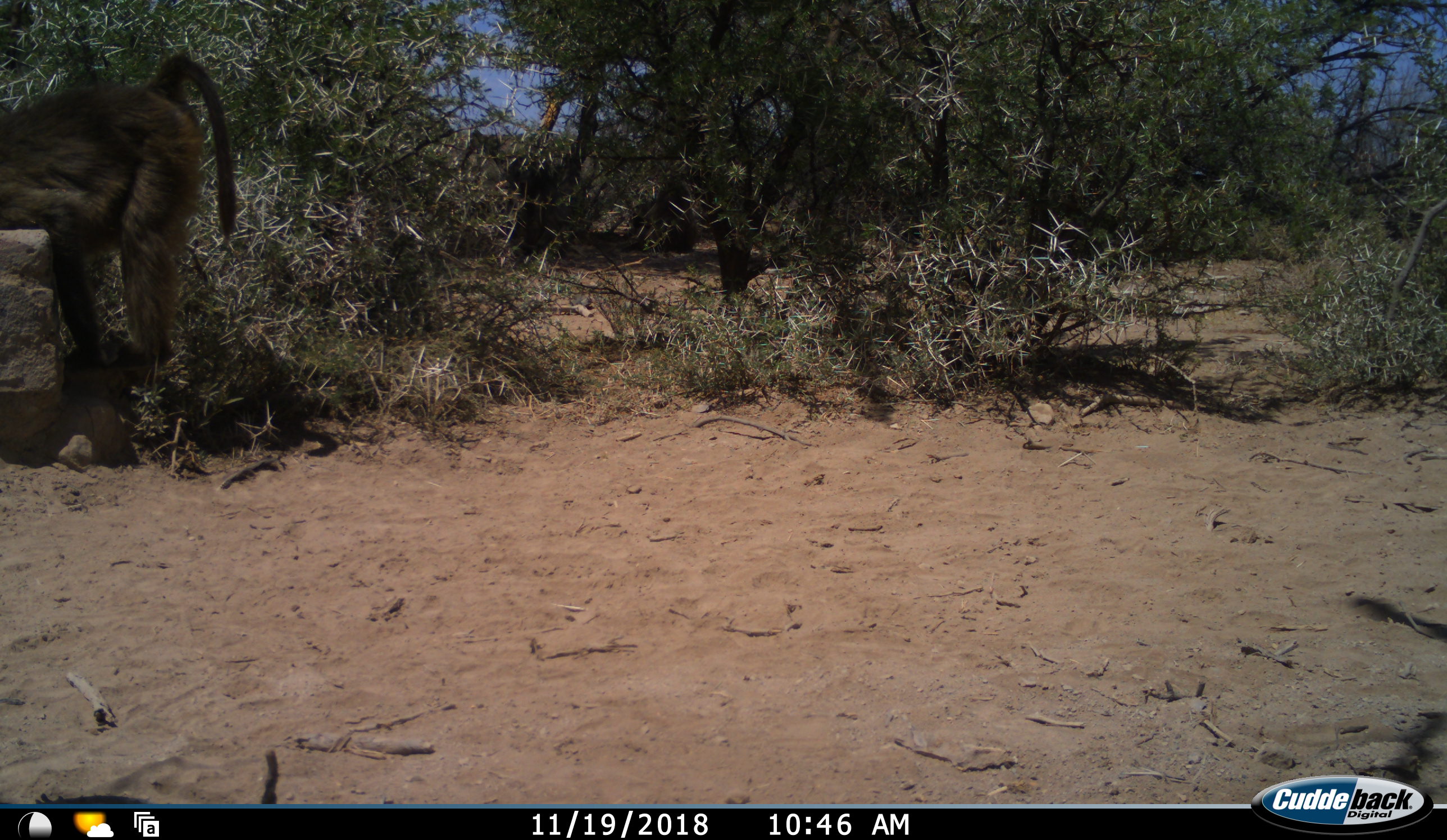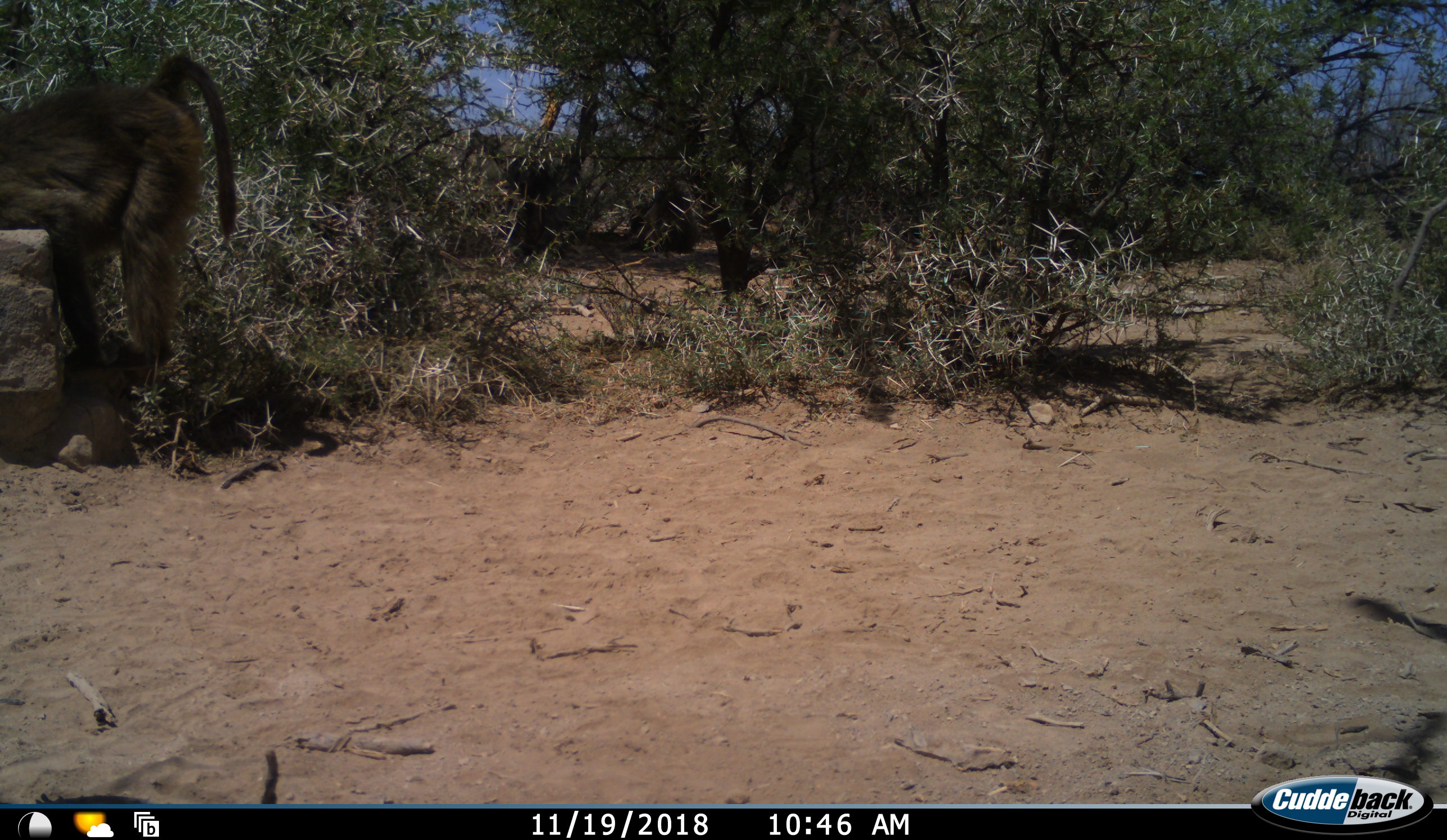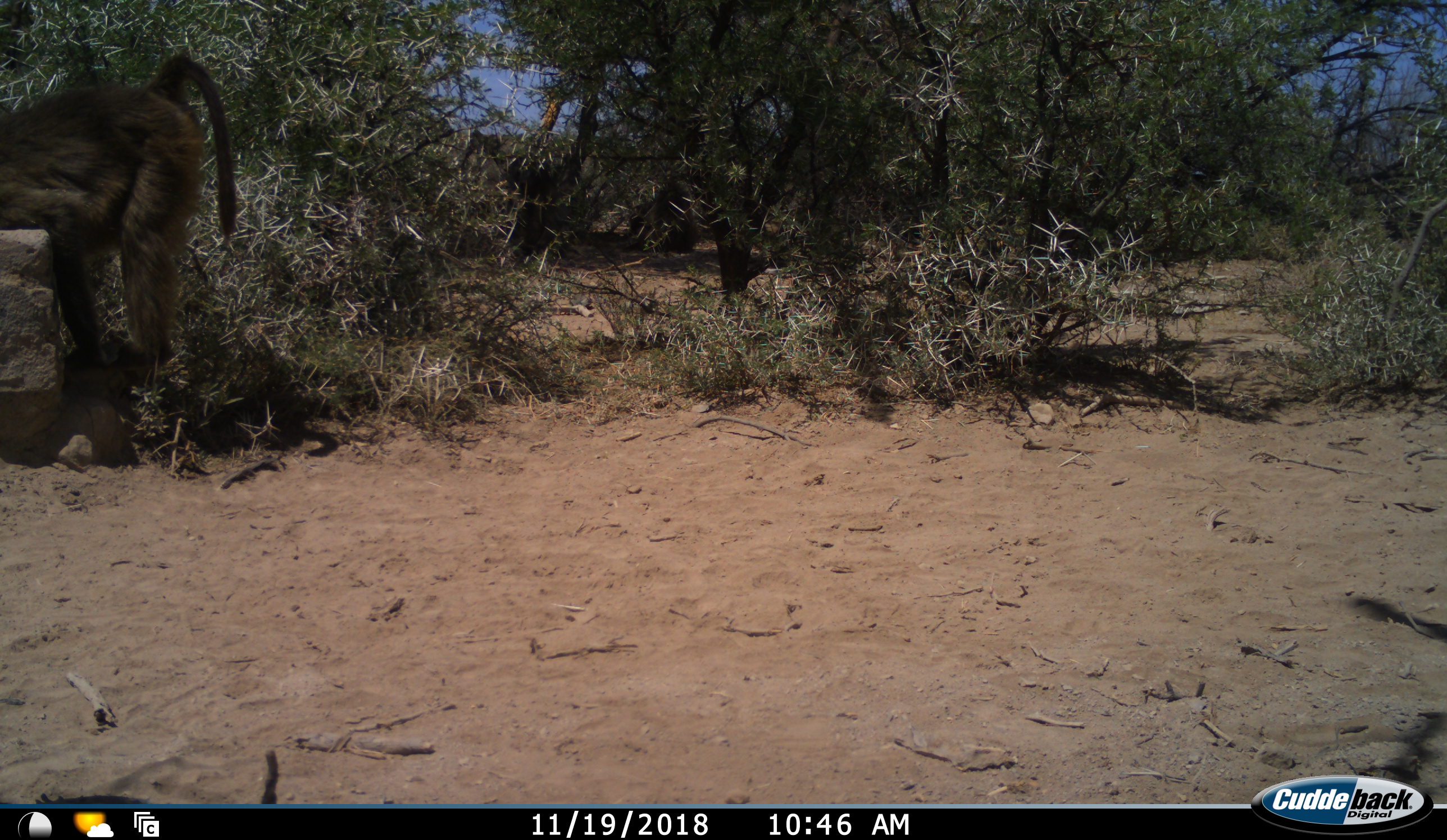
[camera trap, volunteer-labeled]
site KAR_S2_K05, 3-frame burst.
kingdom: Animalia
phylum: Chordata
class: Mammalia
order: Primates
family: Cercopithecidae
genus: Papio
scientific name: Papio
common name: baboon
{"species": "baboon (Papio)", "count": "1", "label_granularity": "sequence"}